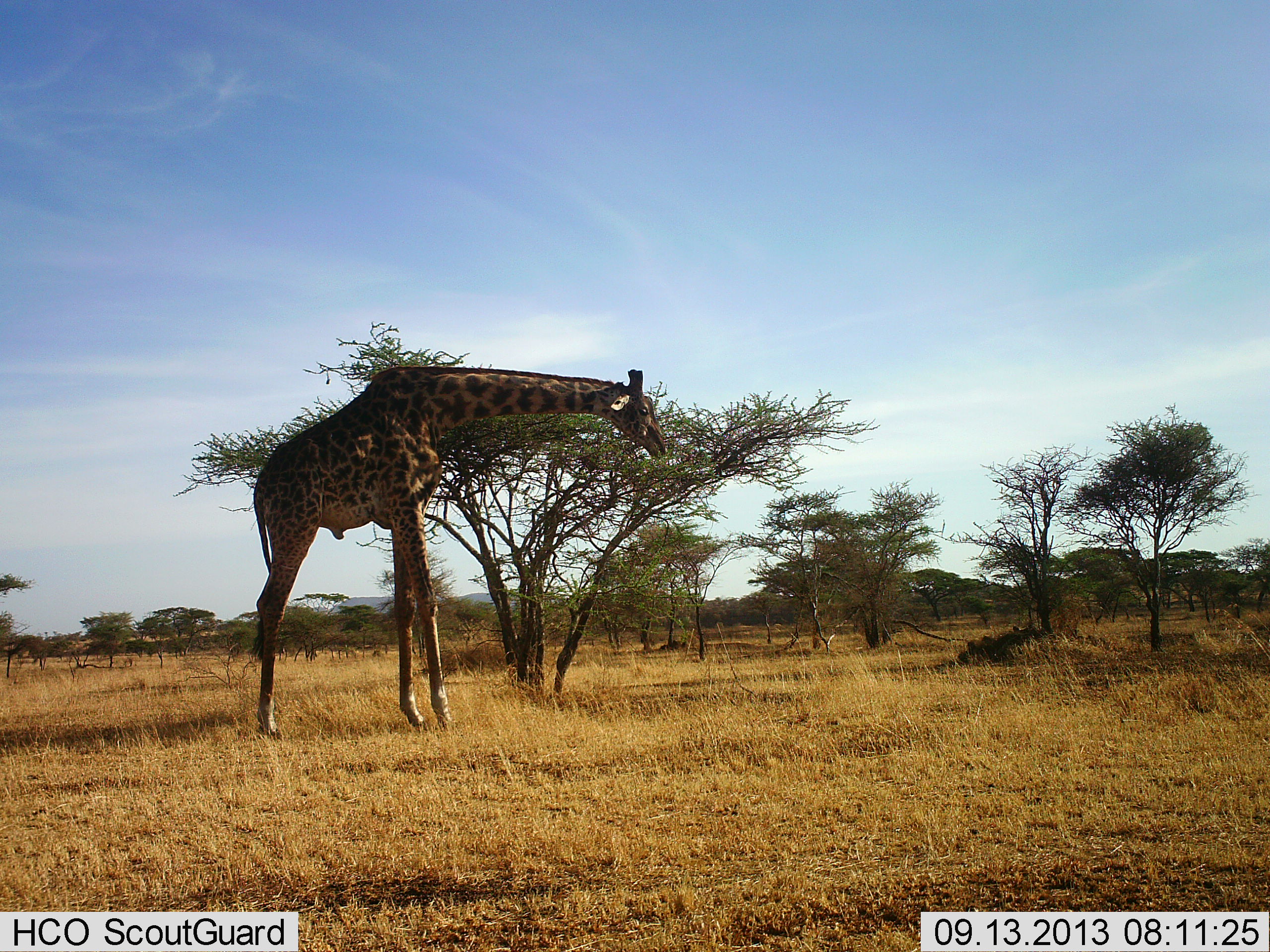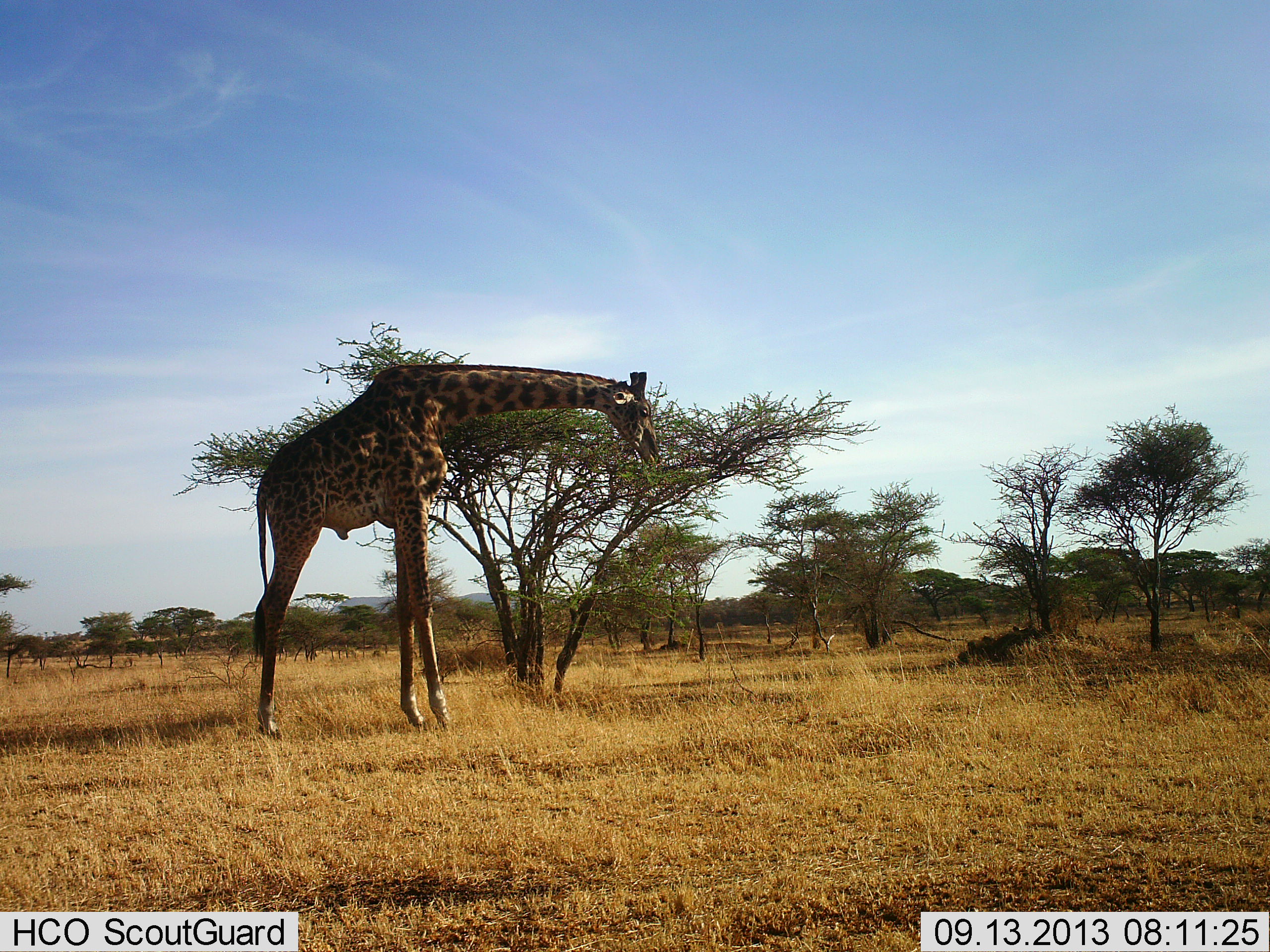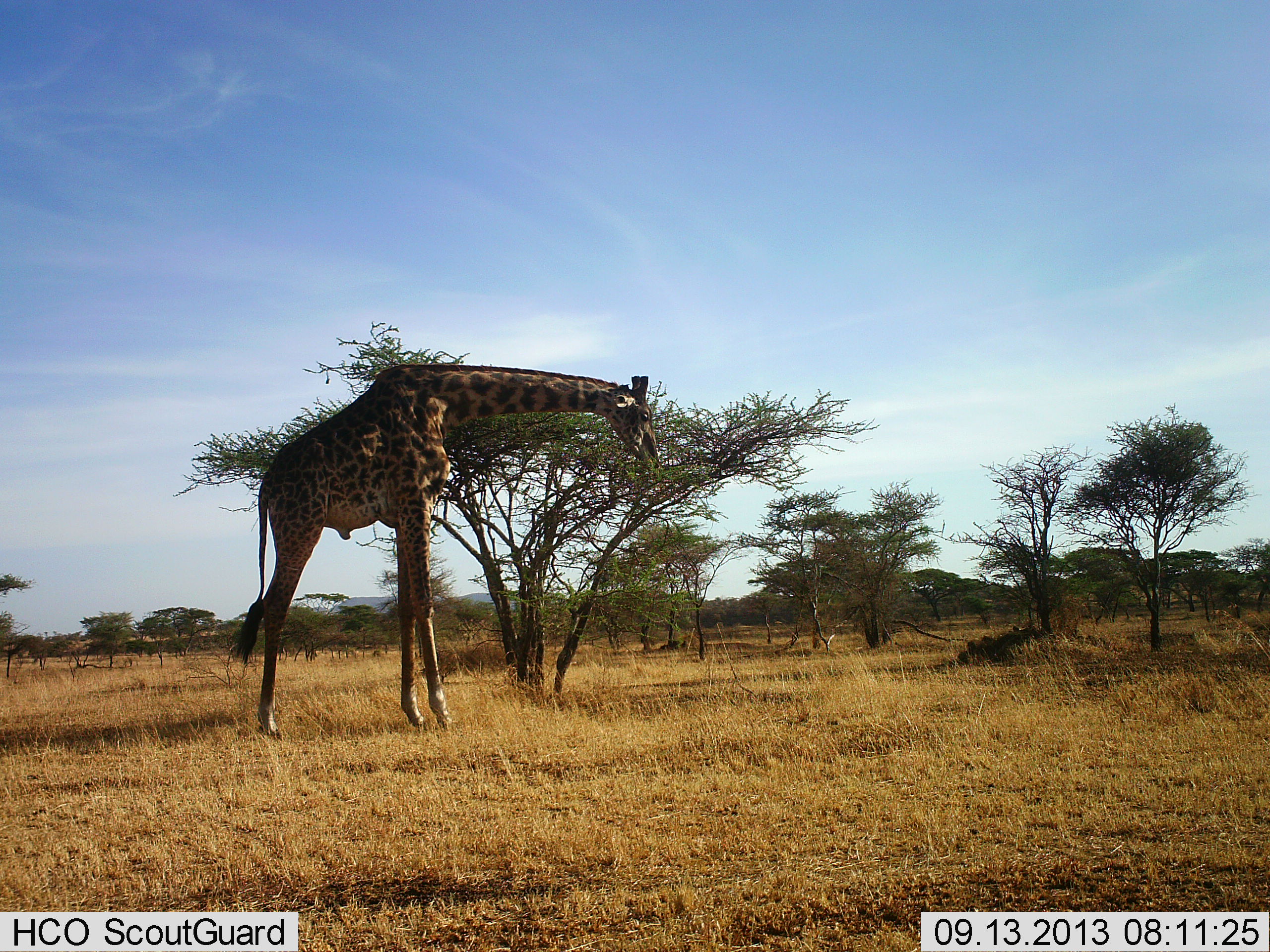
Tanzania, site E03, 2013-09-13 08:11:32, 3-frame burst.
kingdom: Animalia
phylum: Chordata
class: Mammalia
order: Artiodactyla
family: Giraffidae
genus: Giraffa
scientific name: Giraffa camelopardalis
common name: giraffe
Giraffe (Giraffa camelopardalis), count 1. Behavior (volunteer vote fractions): standing 18%, resting 0%, moving 0%, interacting 0%. Young present (vote fraction): 0%. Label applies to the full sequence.